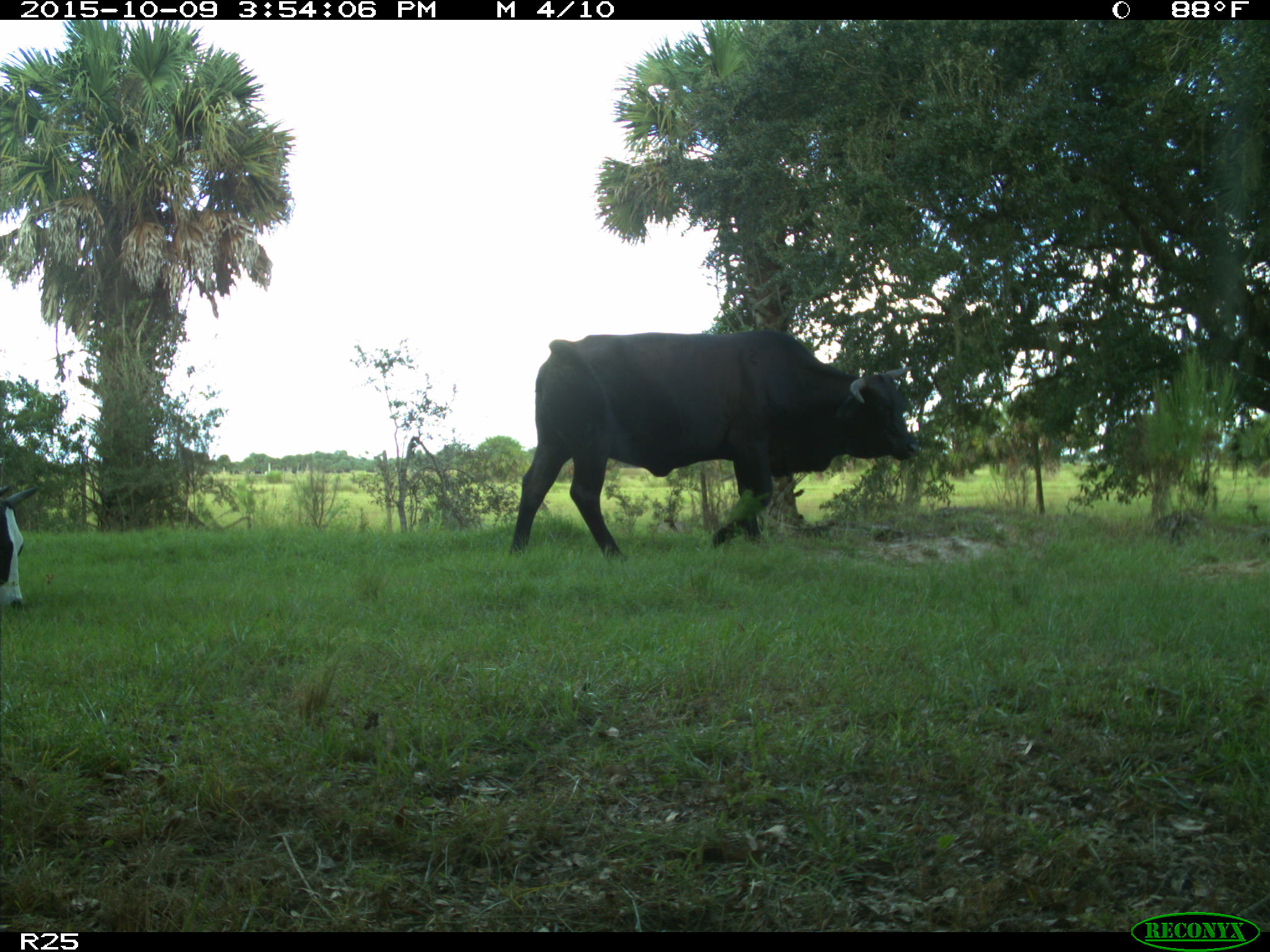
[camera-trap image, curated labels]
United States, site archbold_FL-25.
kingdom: Animalia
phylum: Chordata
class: Mammalia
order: Artiodactyla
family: Bovidae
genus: Bos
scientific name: Bos taurus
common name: domestic cow